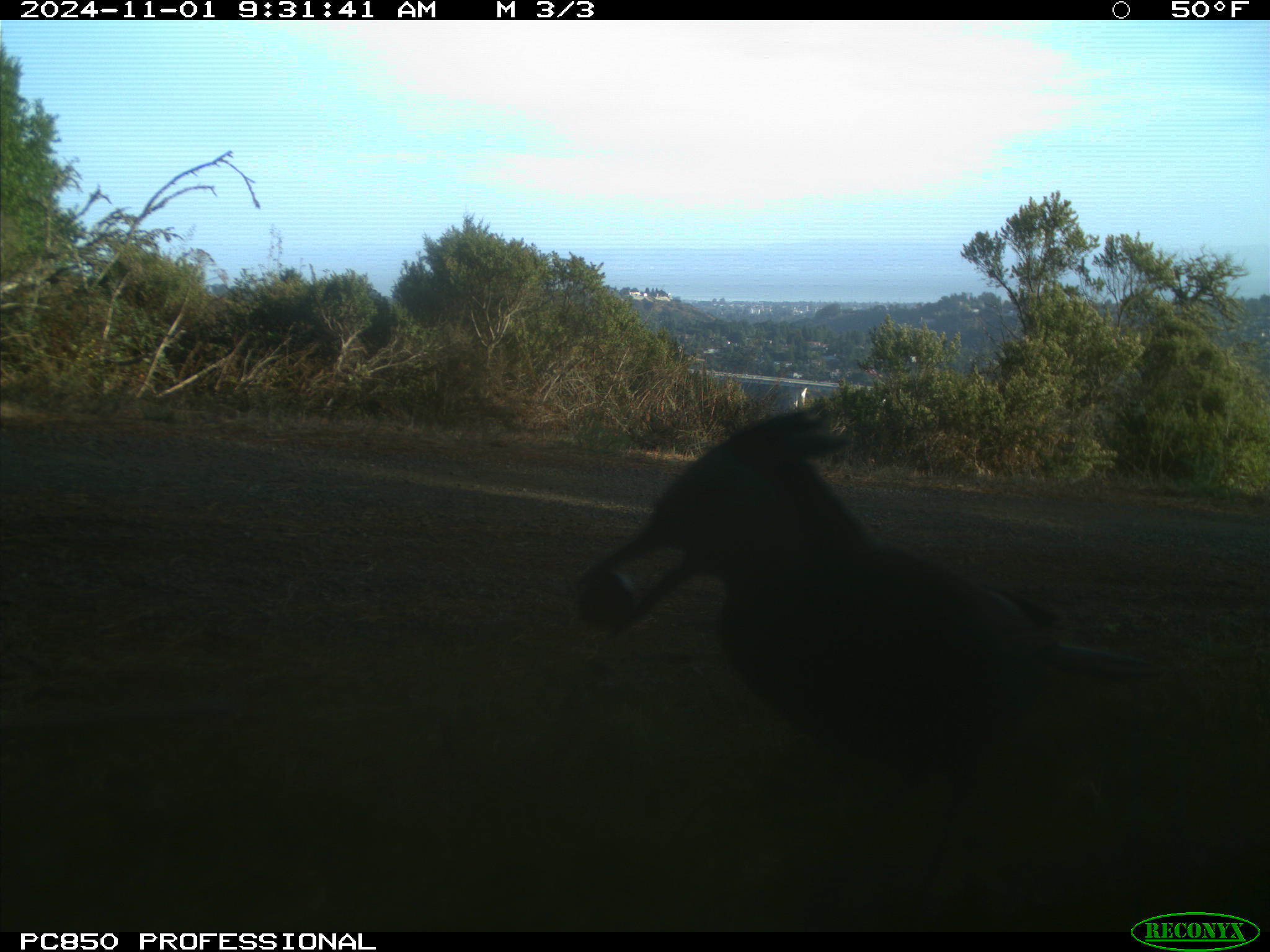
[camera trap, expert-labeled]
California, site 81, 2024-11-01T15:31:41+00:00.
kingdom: Animalia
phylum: Chordata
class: Aves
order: Passeriformes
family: Corvidae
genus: Cyanocitta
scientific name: Cyanocitta stelleri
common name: steller's jay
Steller's jay (Cyanocitta stelleri).